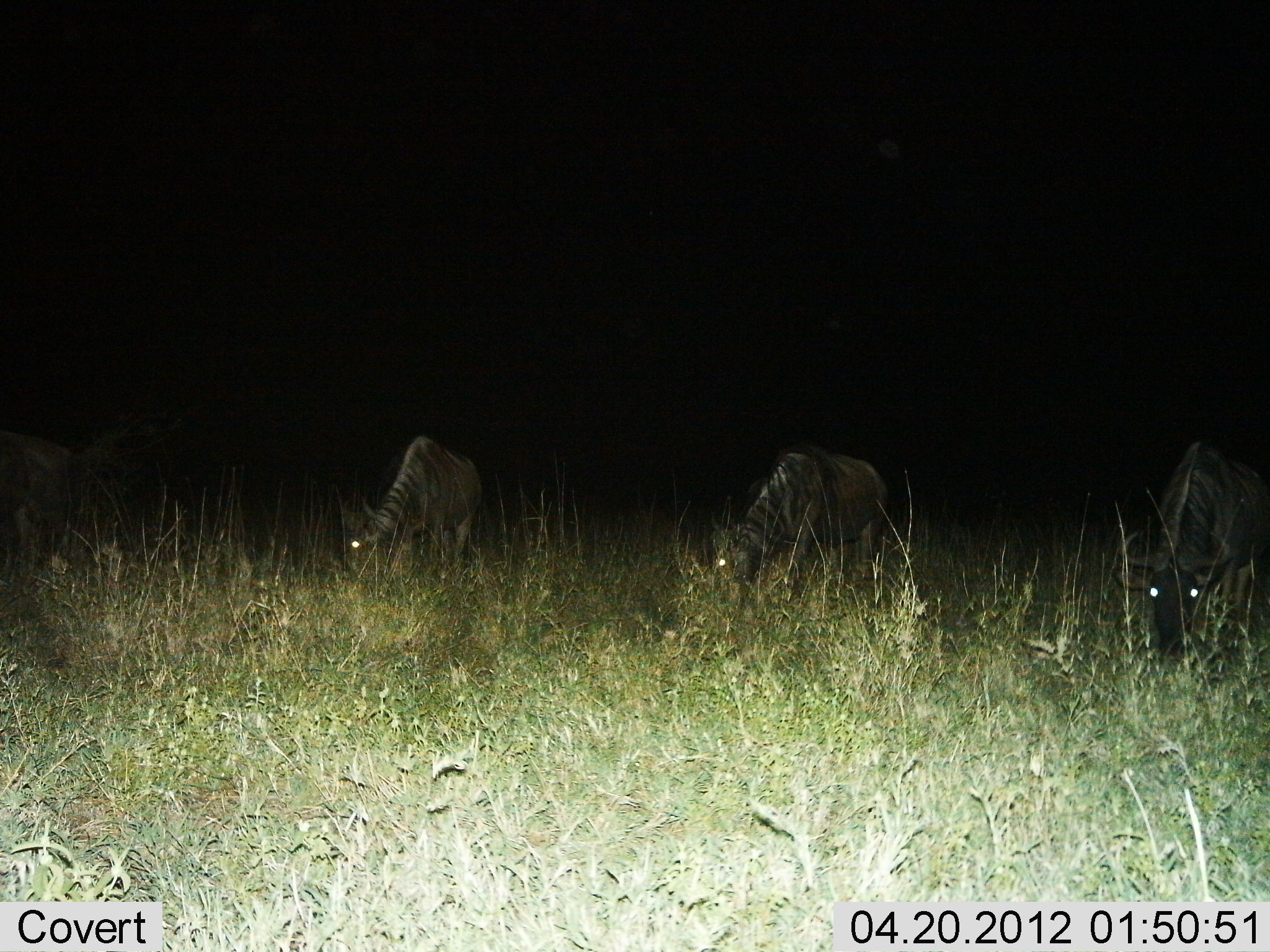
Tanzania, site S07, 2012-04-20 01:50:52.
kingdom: Animalia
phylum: Chordata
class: Mammalia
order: Artiodactyla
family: Bovidae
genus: Connochaetes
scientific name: Connochaetes taurinus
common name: blue wildebeest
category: wildebeest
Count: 4.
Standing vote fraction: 14%.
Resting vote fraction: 0%.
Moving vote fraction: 0%.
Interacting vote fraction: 0%.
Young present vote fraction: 0%.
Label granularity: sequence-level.